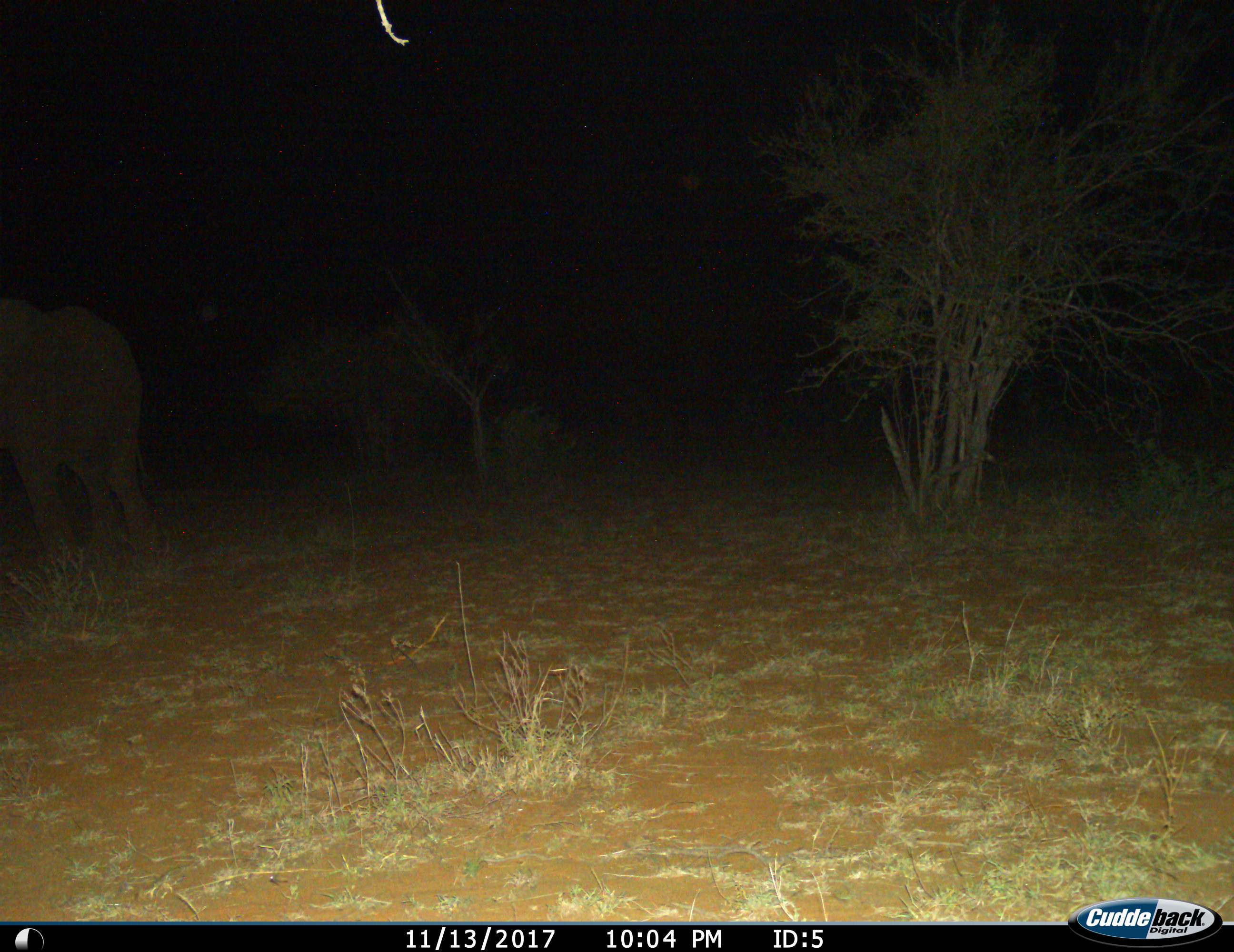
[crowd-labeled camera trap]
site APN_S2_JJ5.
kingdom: Animalia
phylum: Chordata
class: Mammalia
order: Proboscidea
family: Elephantidae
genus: Loxodonta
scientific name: Loxodonta africana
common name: african bush elephant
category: elephant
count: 1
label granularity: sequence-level